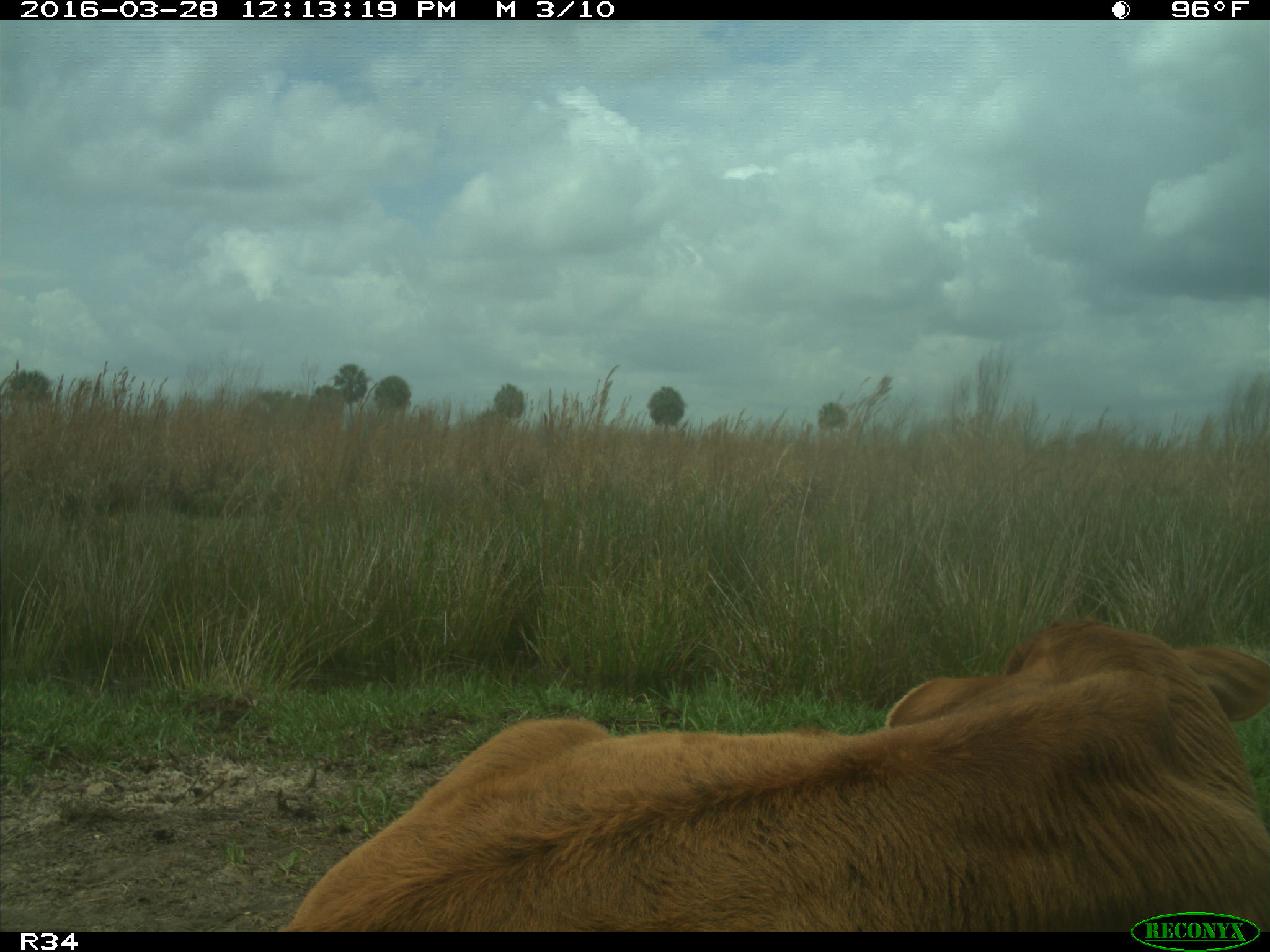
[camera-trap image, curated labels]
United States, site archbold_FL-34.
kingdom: Animalia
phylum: Chordata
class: Mammalia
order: Artiodactyla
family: Bovidae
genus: Bos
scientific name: Bos taurus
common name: domestic cow